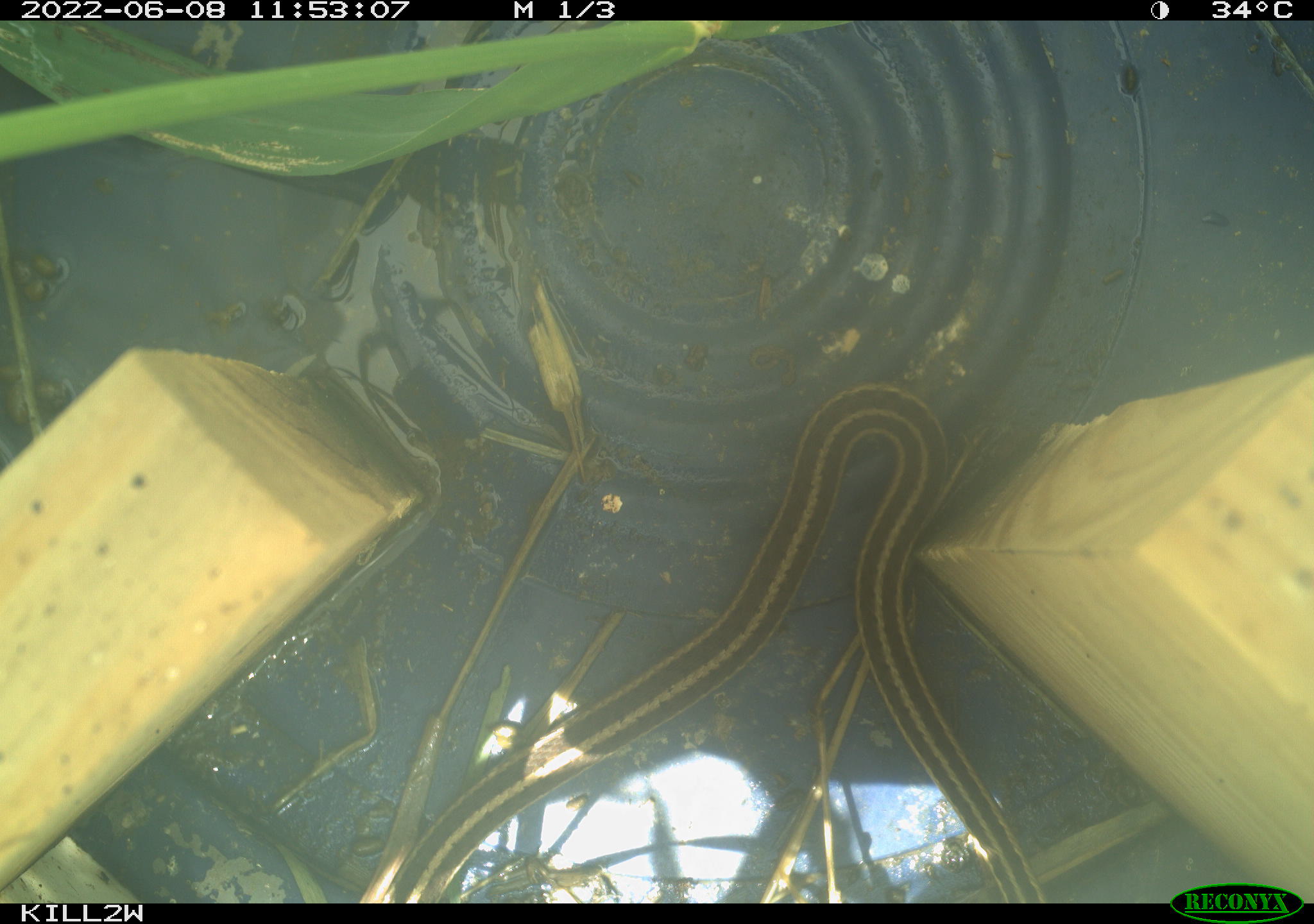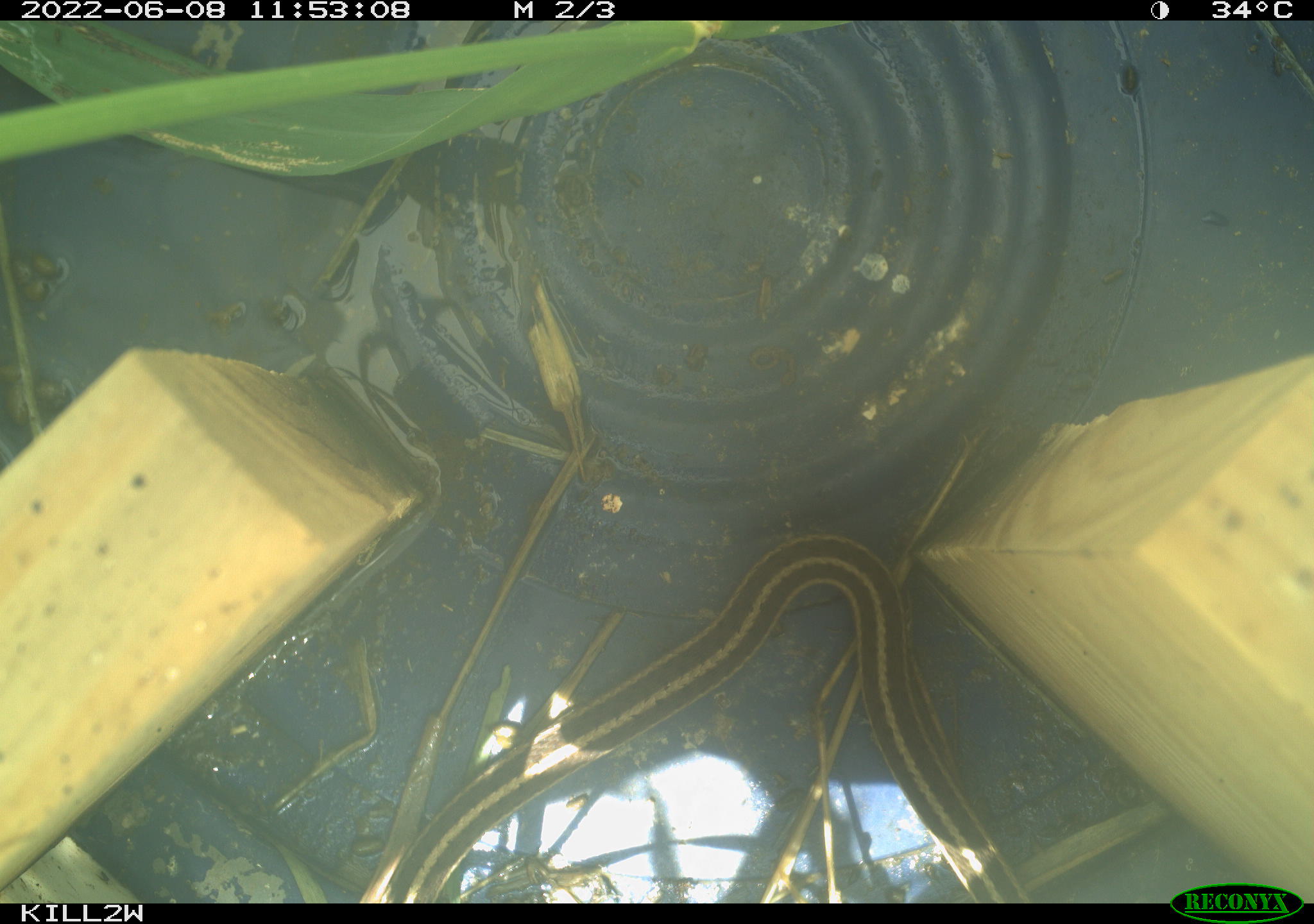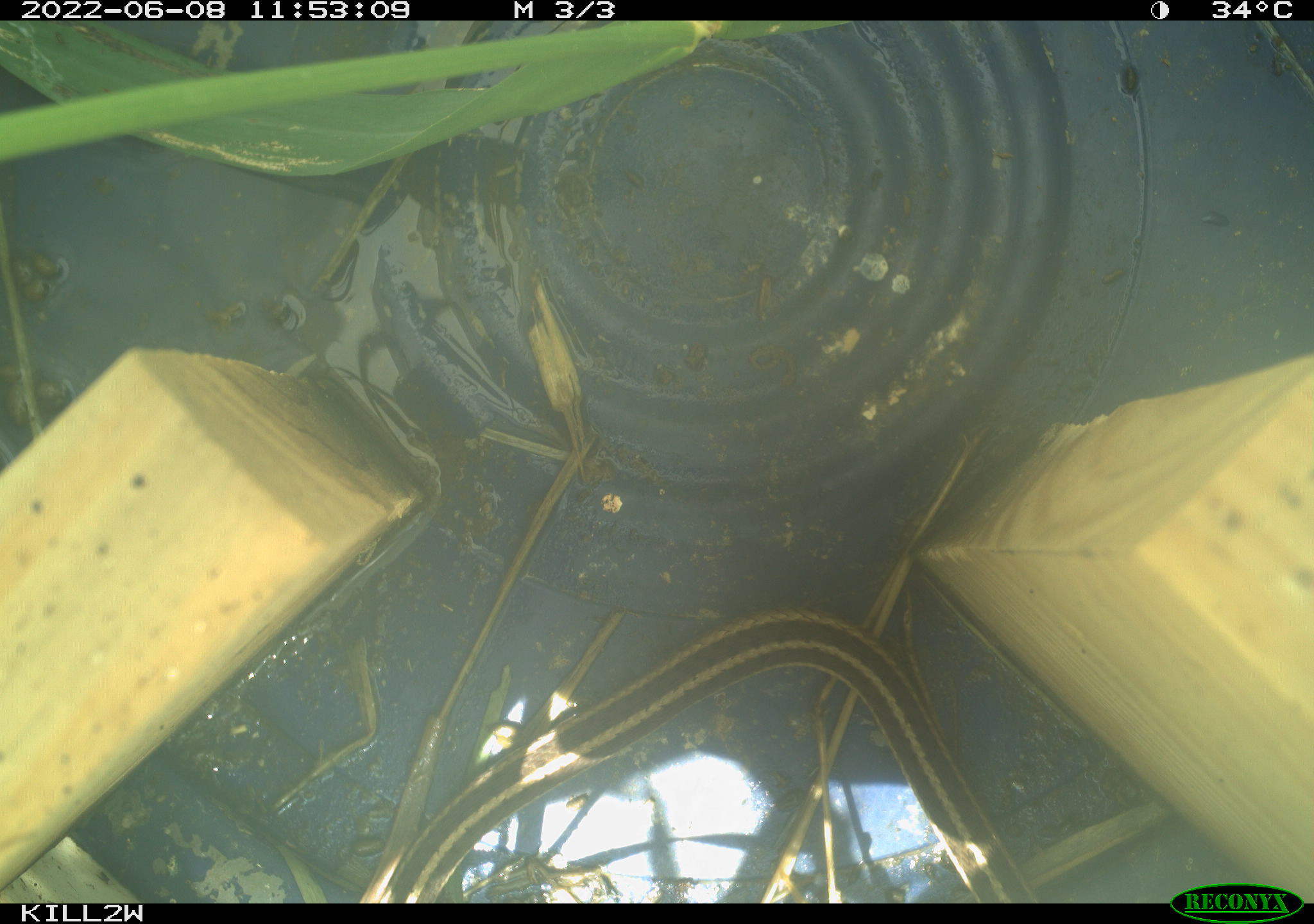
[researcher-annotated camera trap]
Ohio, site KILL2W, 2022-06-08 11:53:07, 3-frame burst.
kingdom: Animalia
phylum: Chordata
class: Reptilia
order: Squamata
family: Colubridae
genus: Thamnophis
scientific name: Thamnophis sirtalis sirtalis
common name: eastern gartersnake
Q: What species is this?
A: Eastern gartersnake (Thamnophis sirtalis sirtalis).